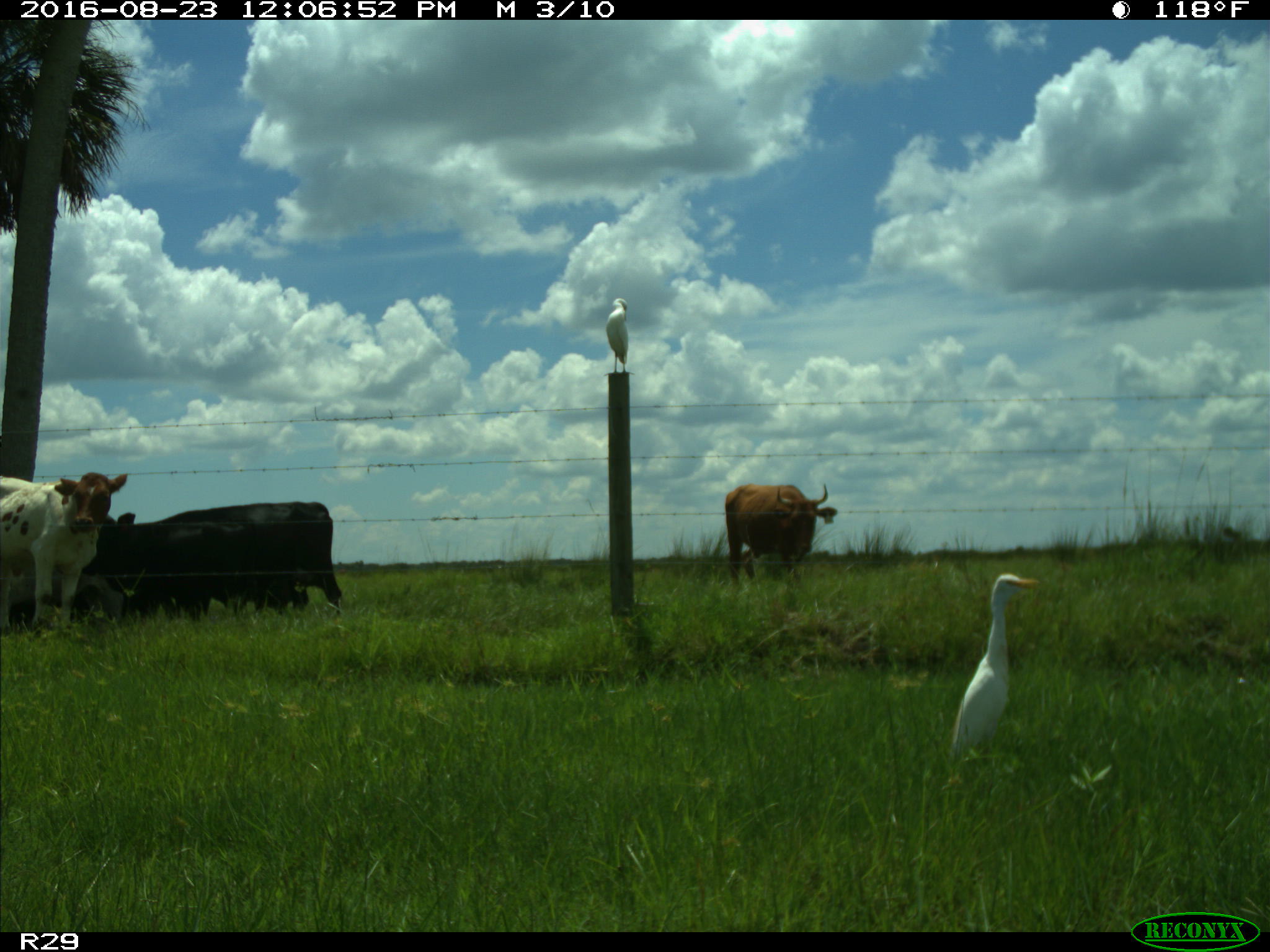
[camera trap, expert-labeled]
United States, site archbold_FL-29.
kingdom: Animalia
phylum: Chordata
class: Mammalia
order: Artiodactyla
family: Bovidae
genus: Bos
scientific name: Bos taurus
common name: domestic cow